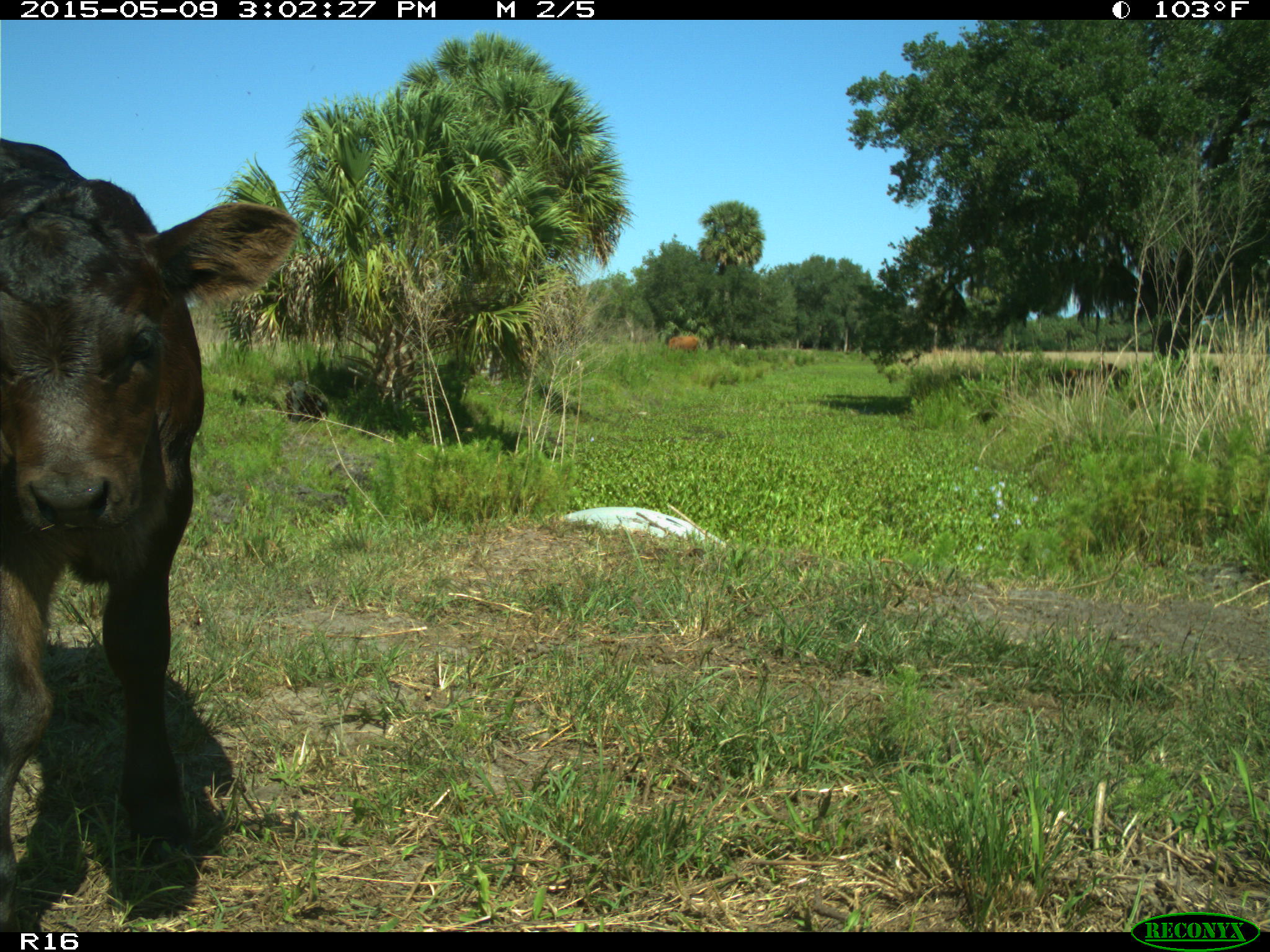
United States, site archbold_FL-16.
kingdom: Animalia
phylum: Chordata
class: Mammalia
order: Artiodactyla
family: Bovidae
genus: Bos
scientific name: Bos taurus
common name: domestic cow